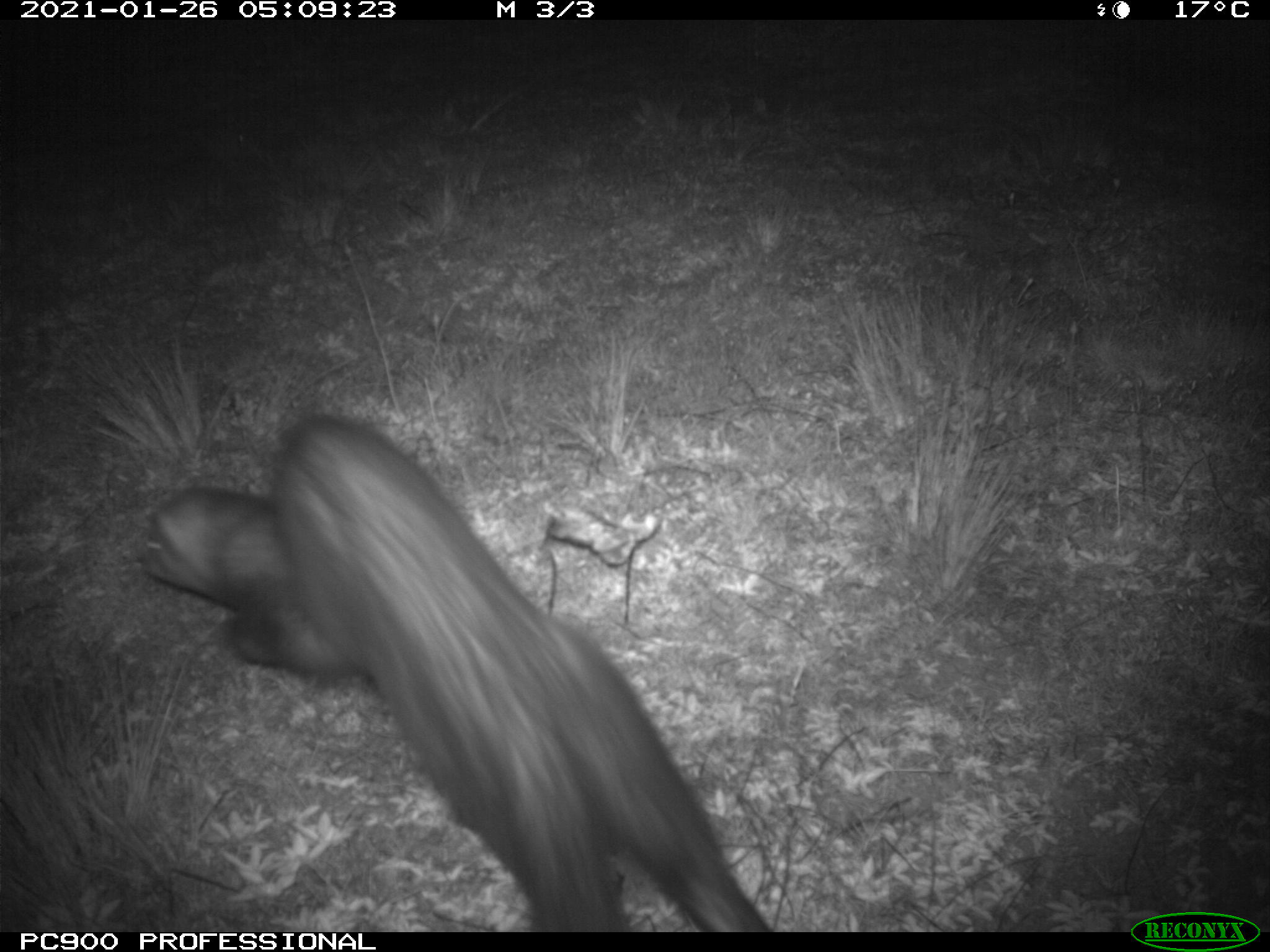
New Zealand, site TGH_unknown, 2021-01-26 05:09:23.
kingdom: Animalia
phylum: Chordata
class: Mammalia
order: Carnivora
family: Mustelidae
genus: Mustela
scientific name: Mustela furo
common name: ferret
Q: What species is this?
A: Ferret (Mustela furo).